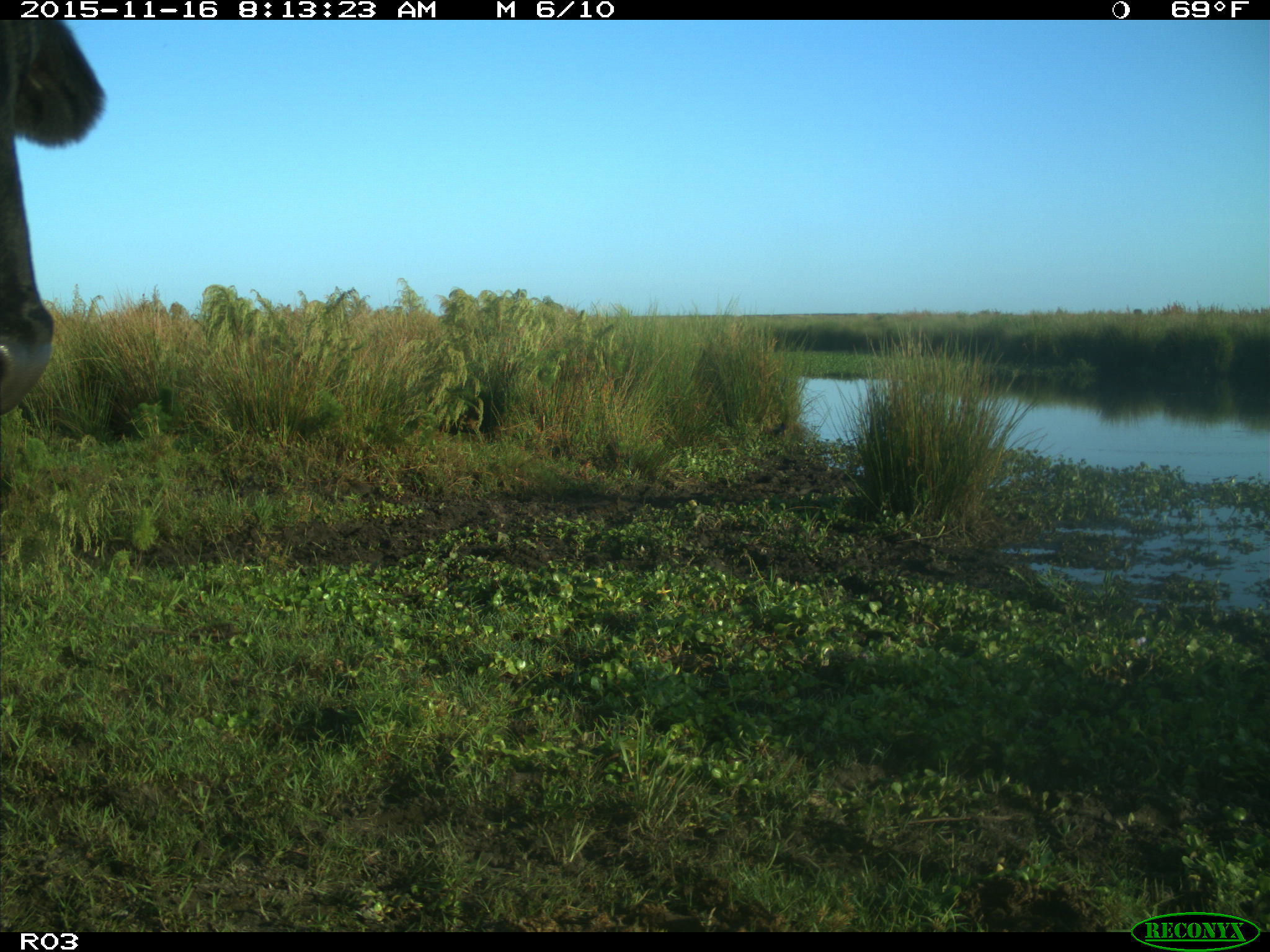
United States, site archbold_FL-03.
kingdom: Animalia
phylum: Chordata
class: Mammalia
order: Artiodactyla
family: Bovidae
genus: Bos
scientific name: Bos taurus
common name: domestic cow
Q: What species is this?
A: Bos taurus (domestic cow).